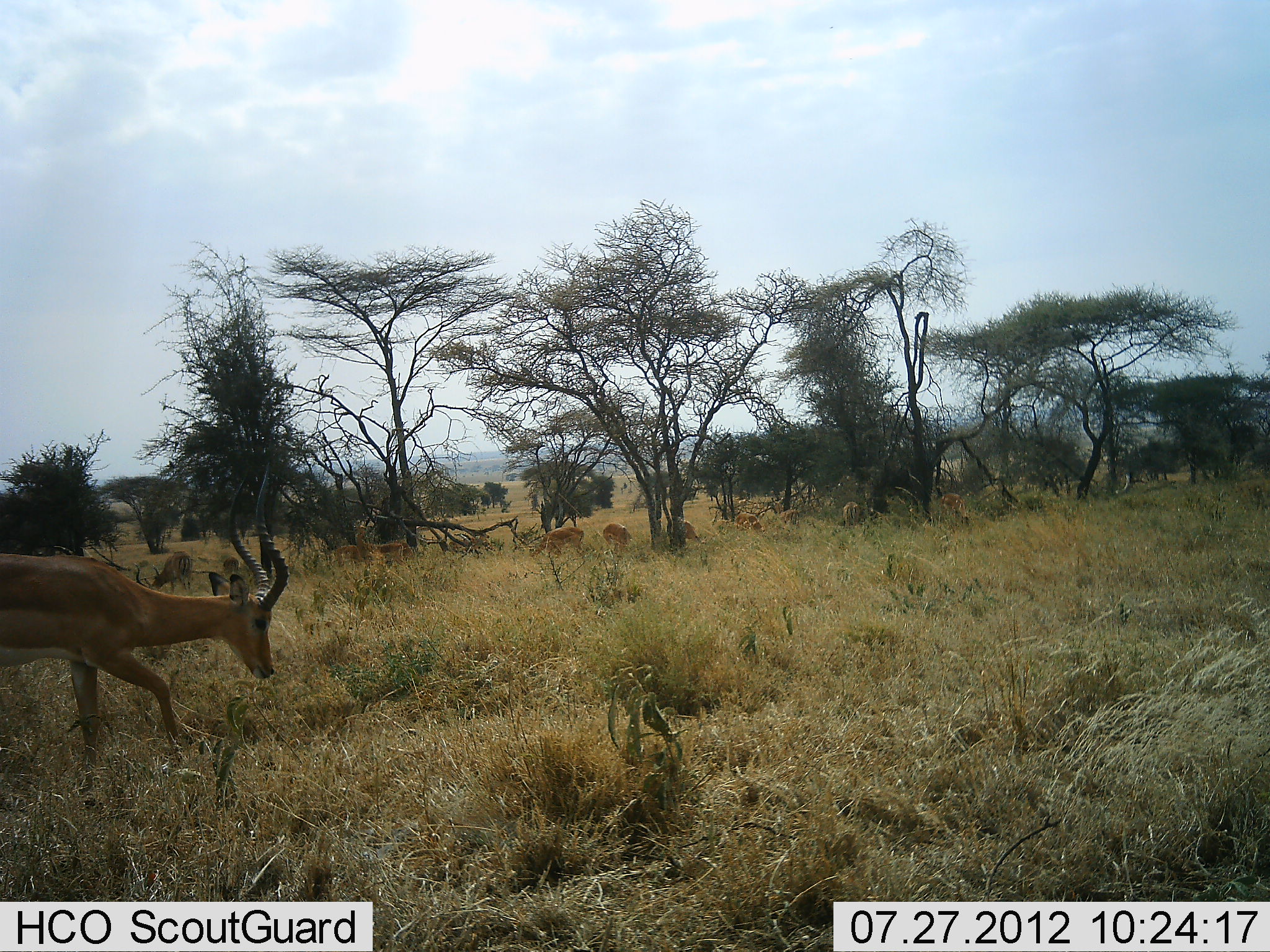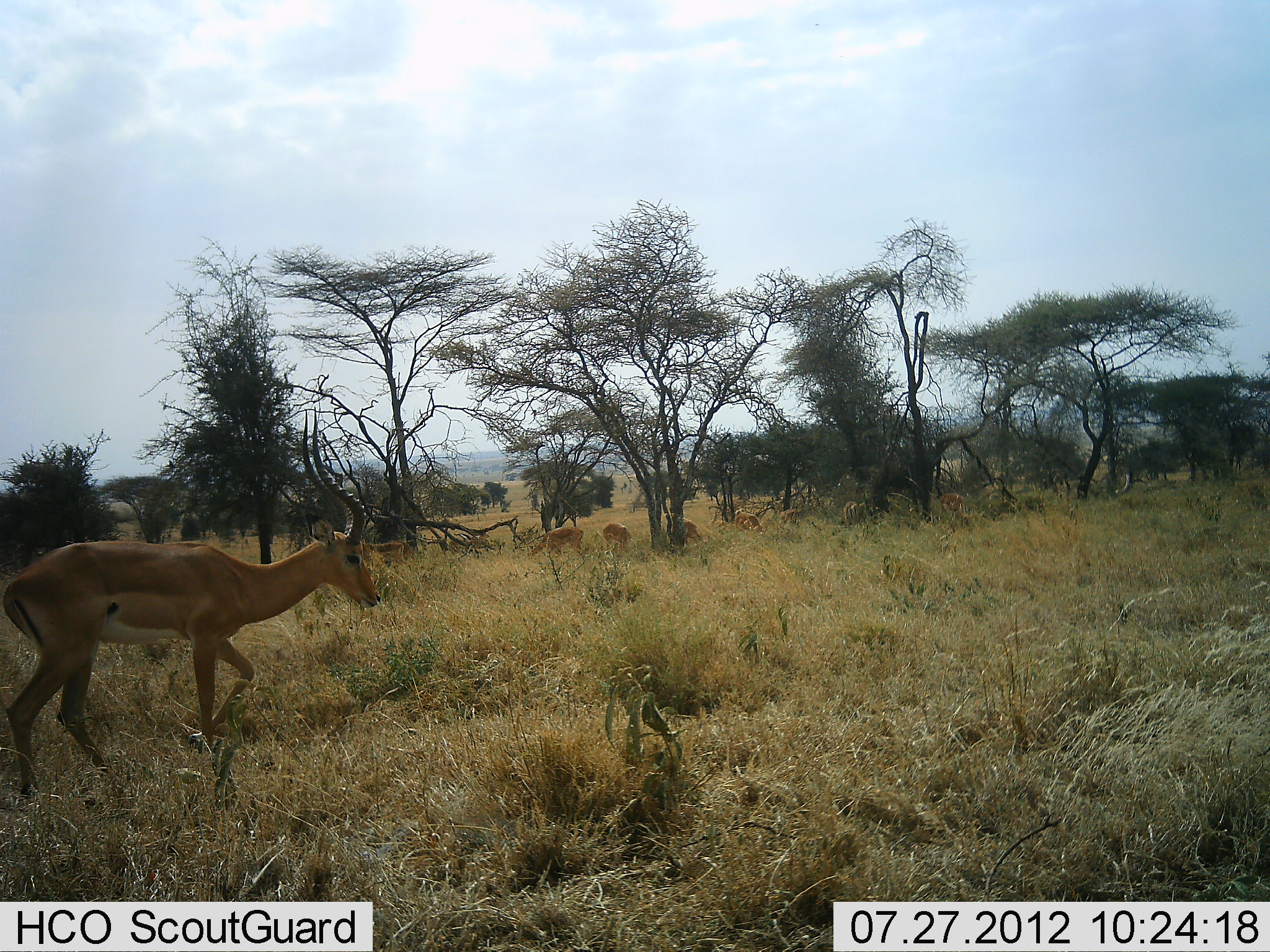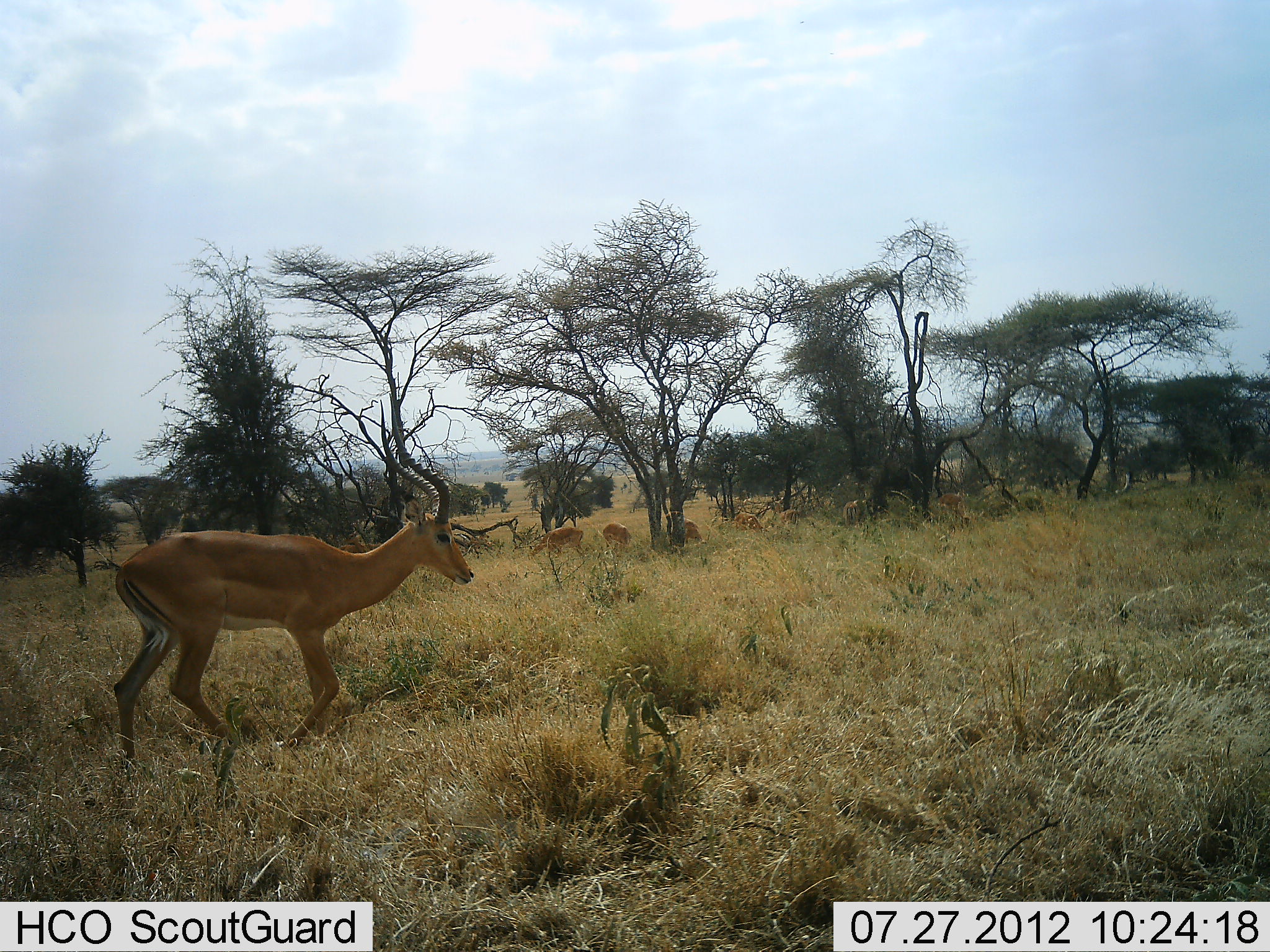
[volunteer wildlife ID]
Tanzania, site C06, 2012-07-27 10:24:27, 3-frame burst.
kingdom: Animalia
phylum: Chordata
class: Mammalia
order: Artiodactyla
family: Bovidae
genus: Aepyceros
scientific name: Aepyceros melampus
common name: impala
Impala (Aepyceros melampus), count 3. Behavior (volunteer vote fractions): standing 27%, resting 0%, moving 100%, interacting 0%. Young present (vote fraction): 0%. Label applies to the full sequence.